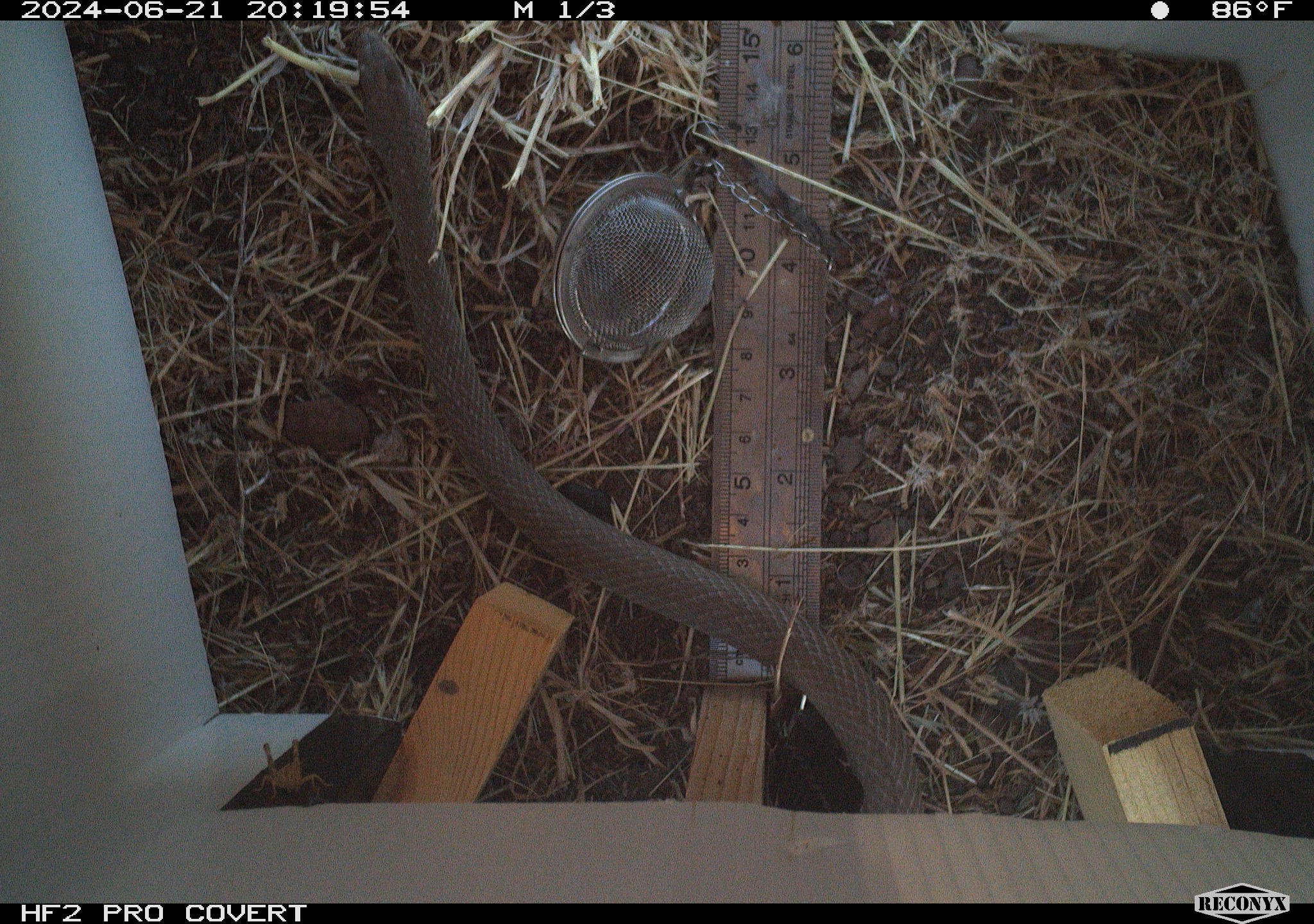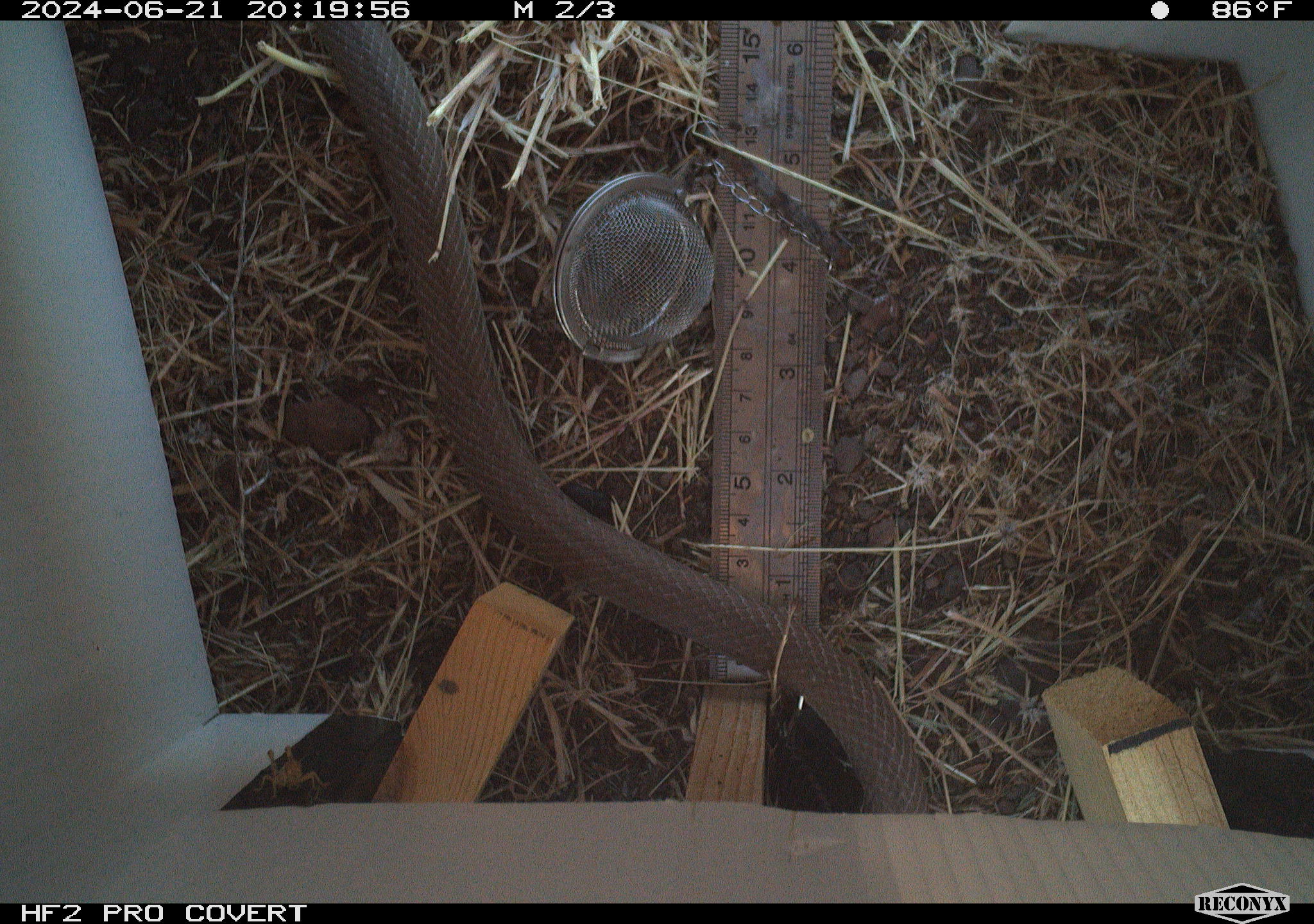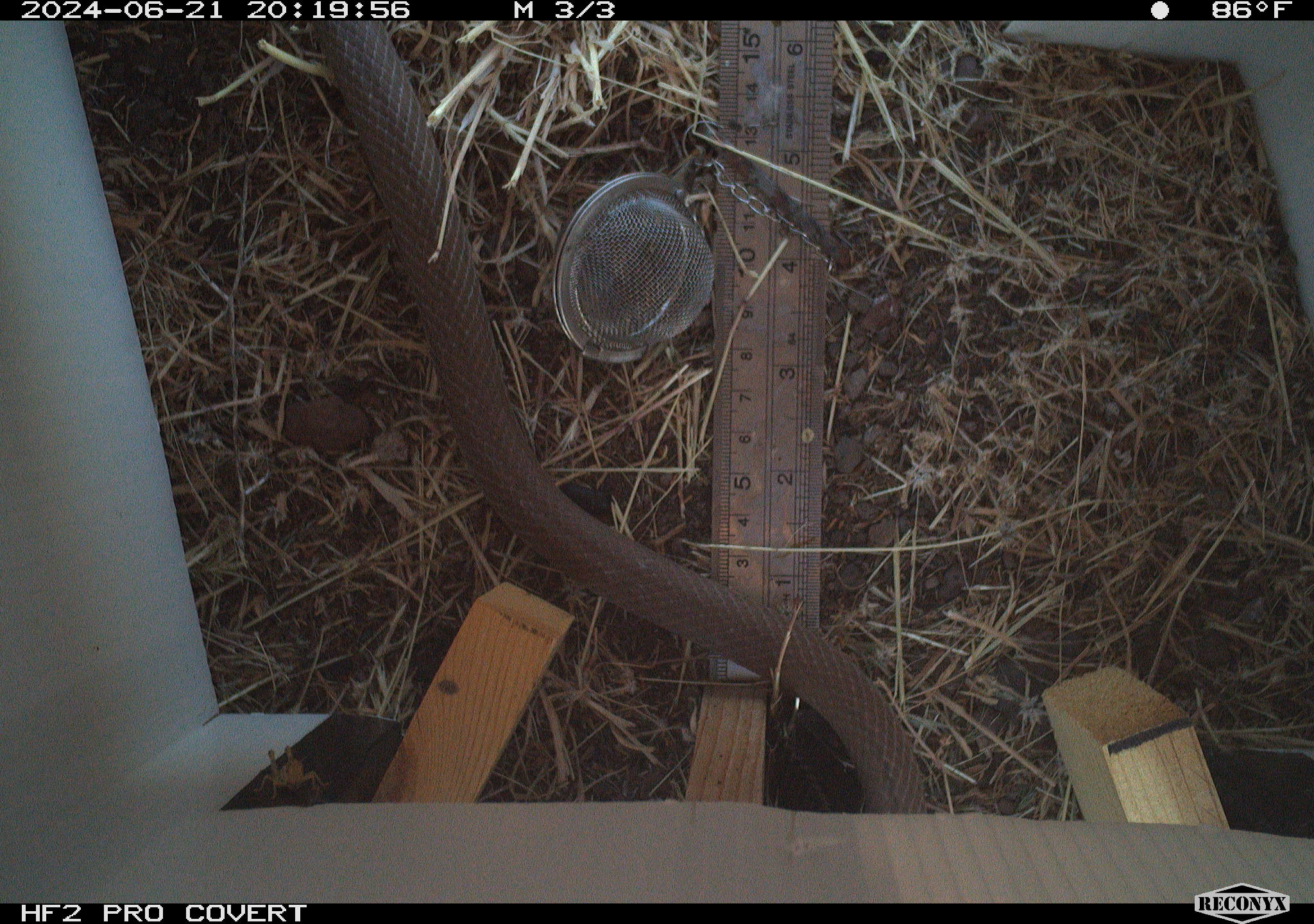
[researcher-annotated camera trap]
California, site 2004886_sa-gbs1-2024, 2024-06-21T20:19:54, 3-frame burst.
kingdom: Animalia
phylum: Chordata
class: Reptilia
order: Squamata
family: Colubridae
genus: Coluber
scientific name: Coluber constrictor mormon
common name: western yellow-bellied racer